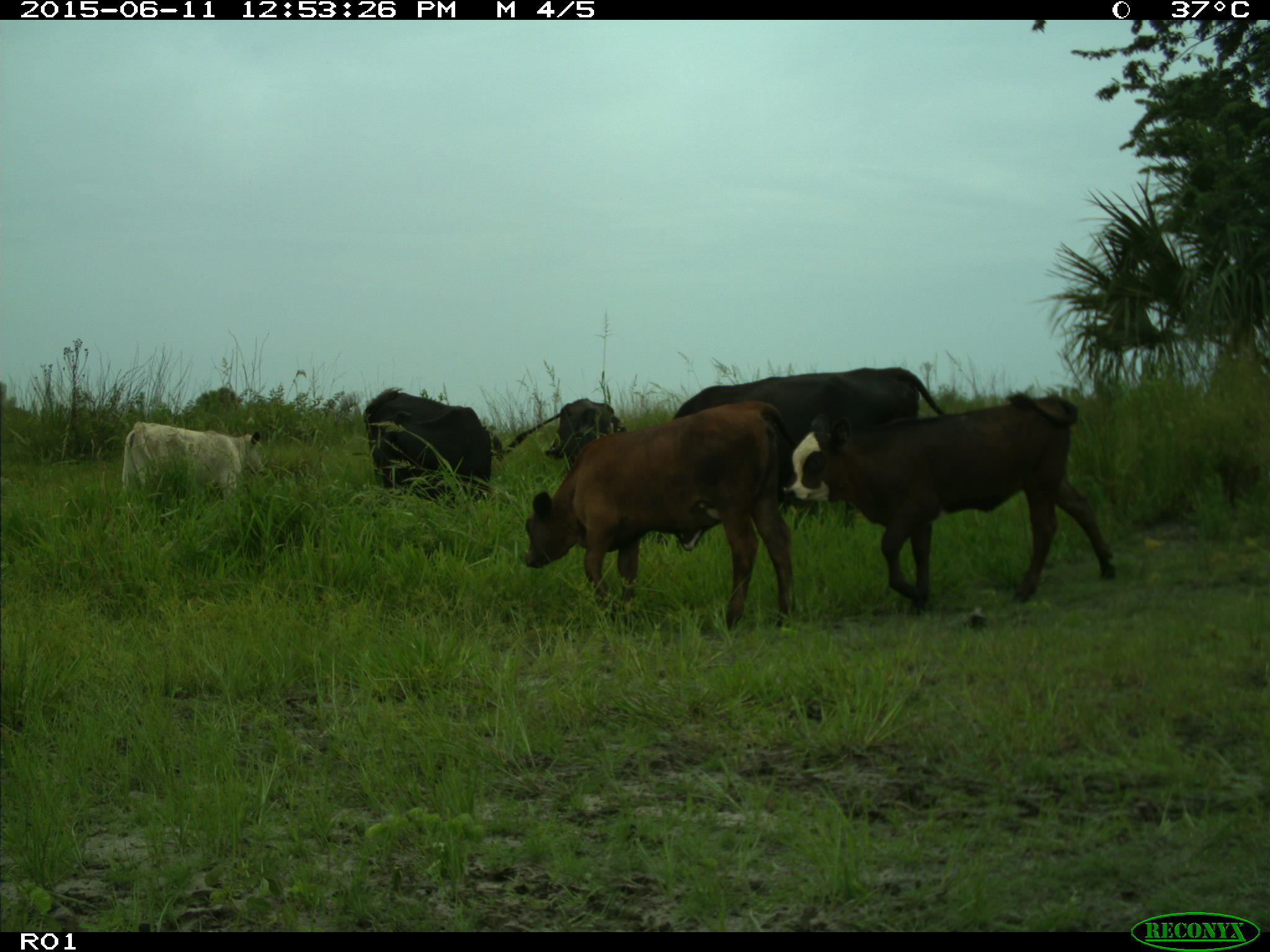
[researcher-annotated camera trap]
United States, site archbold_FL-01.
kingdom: Animalia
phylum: Chordata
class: Mammalia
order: Artiodactyla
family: Bovidae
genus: Bos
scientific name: Bos taurus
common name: domestic cow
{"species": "Bos taurus (domestic cow)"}